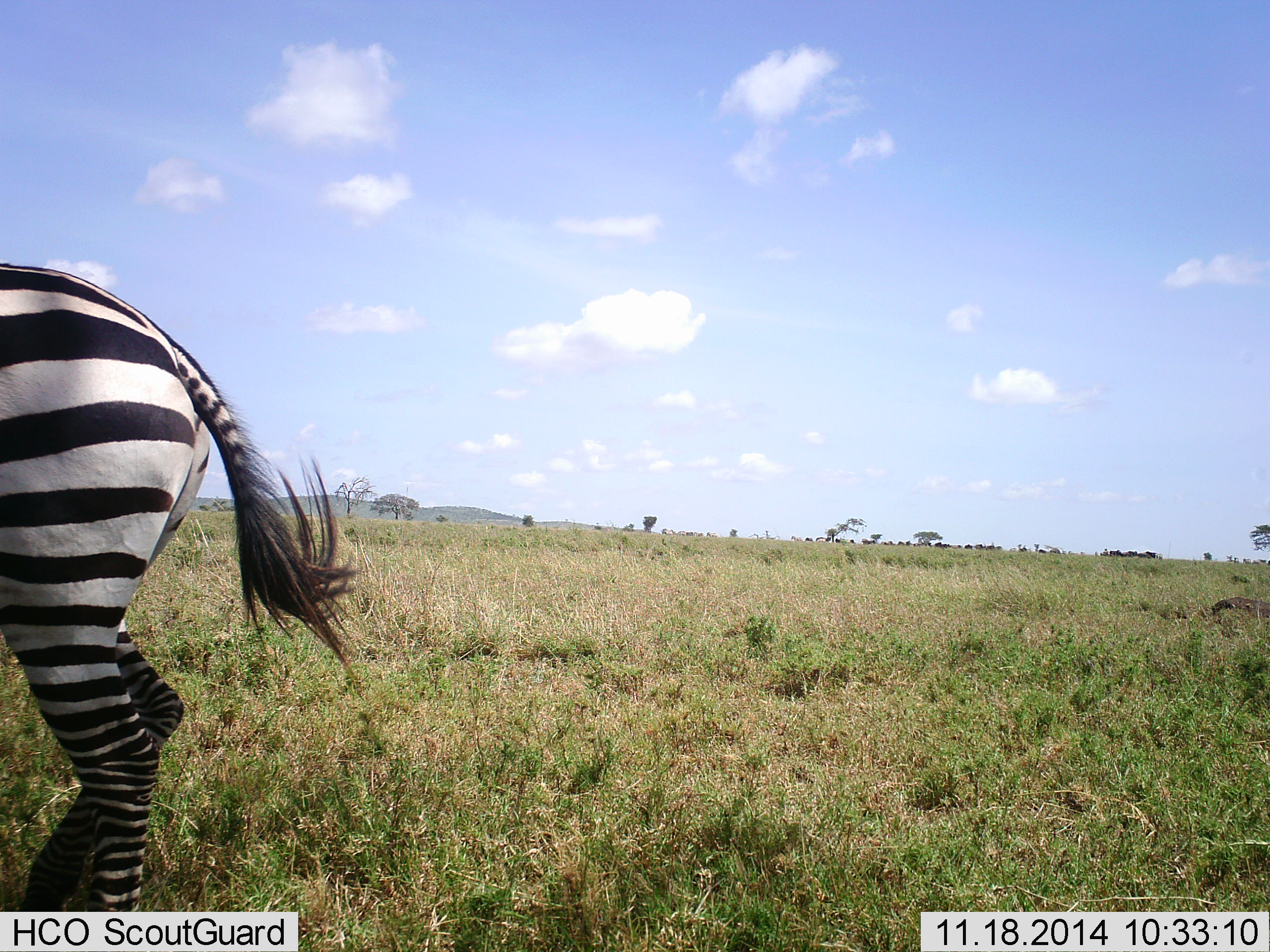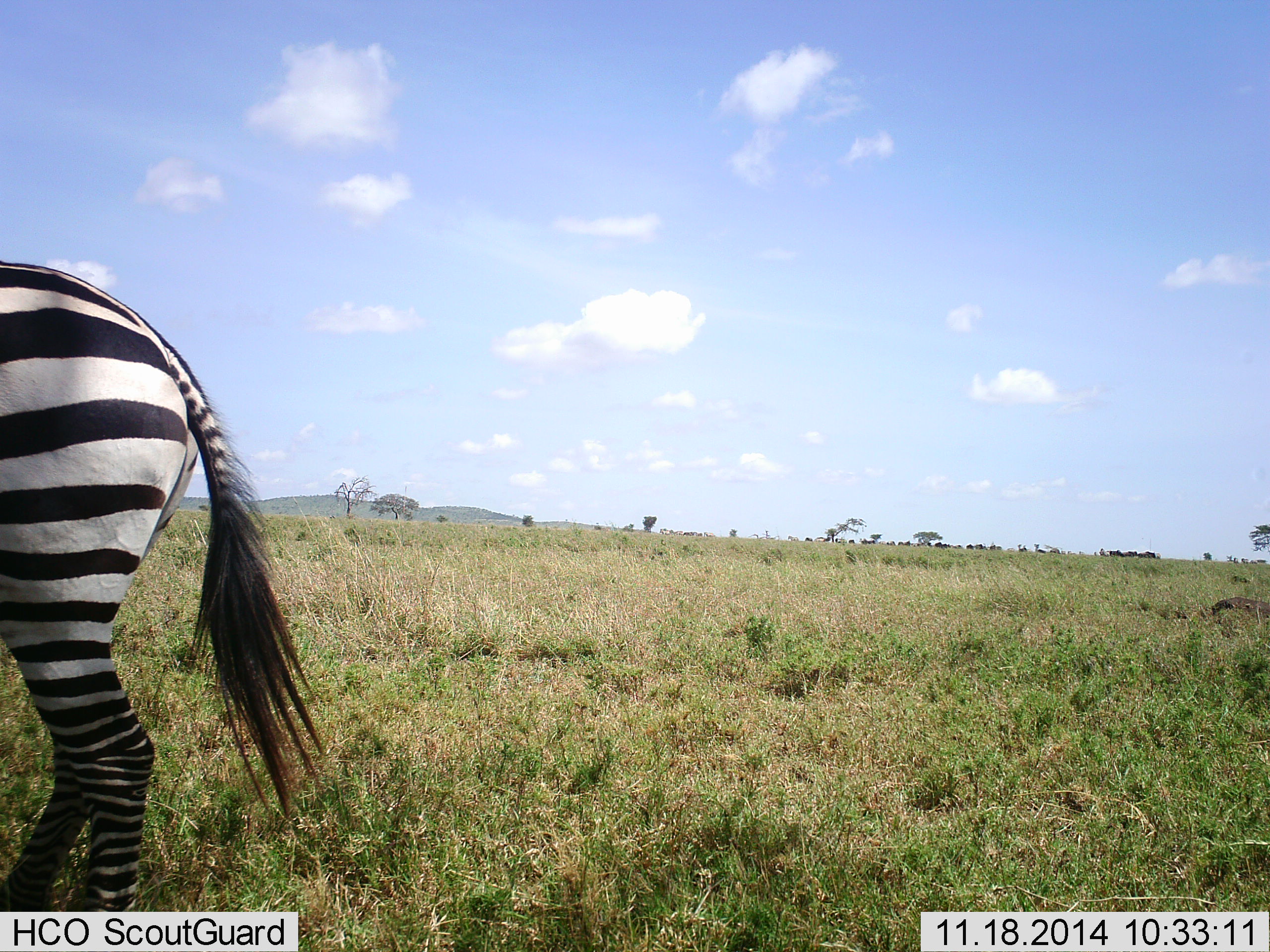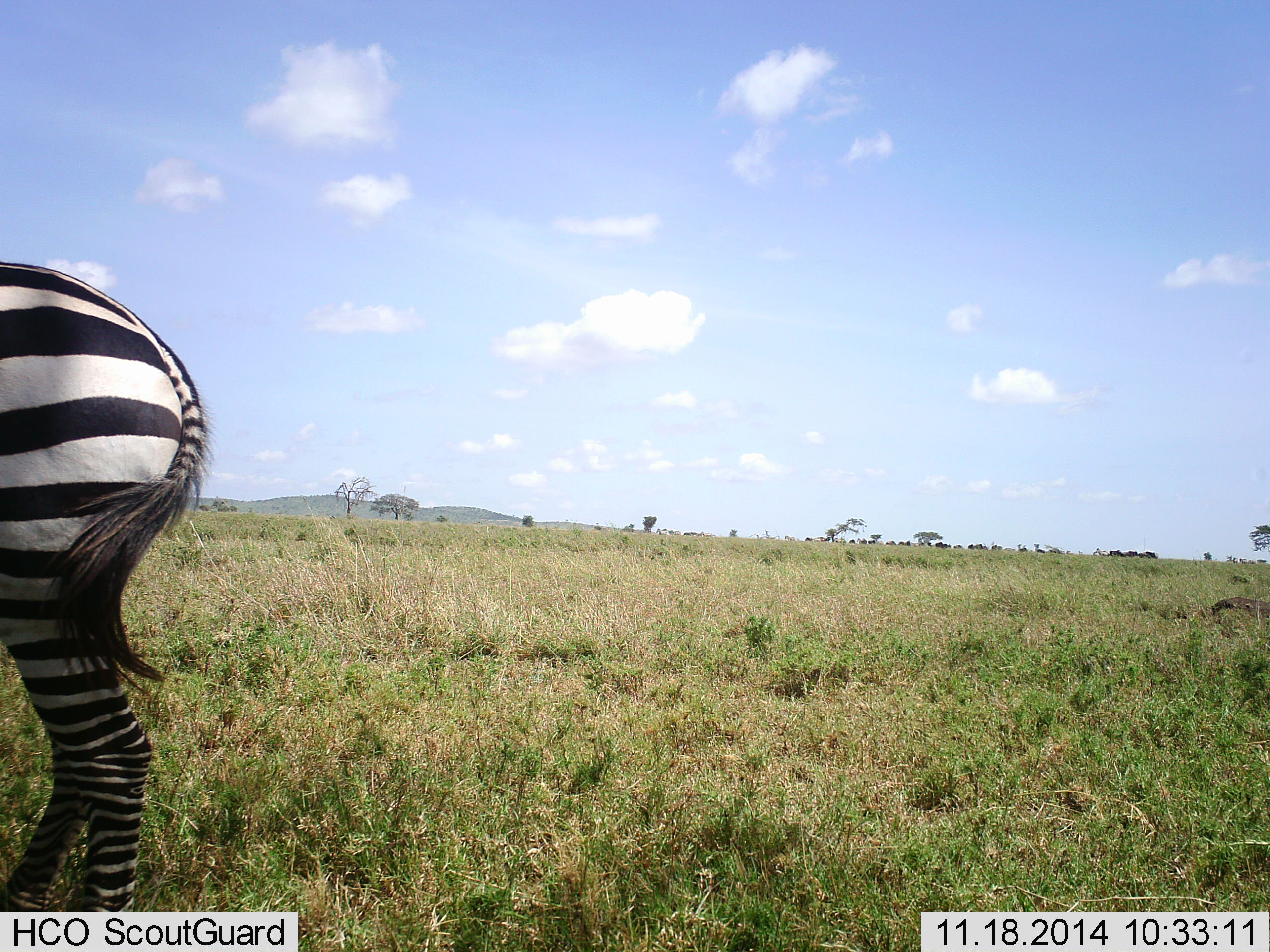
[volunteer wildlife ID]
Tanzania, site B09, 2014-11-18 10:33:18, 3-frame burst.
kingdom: Animalia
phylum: Chordata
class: Mammalia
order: Perissodactyla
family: Equidae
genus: Equus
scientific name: Equus quagga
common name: plains zebra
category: zebra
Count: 1.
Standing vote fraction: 70%.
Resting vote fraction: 0%.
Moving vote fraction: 30%.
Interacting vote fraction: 0%.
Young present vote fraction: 0%.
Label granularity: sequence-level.